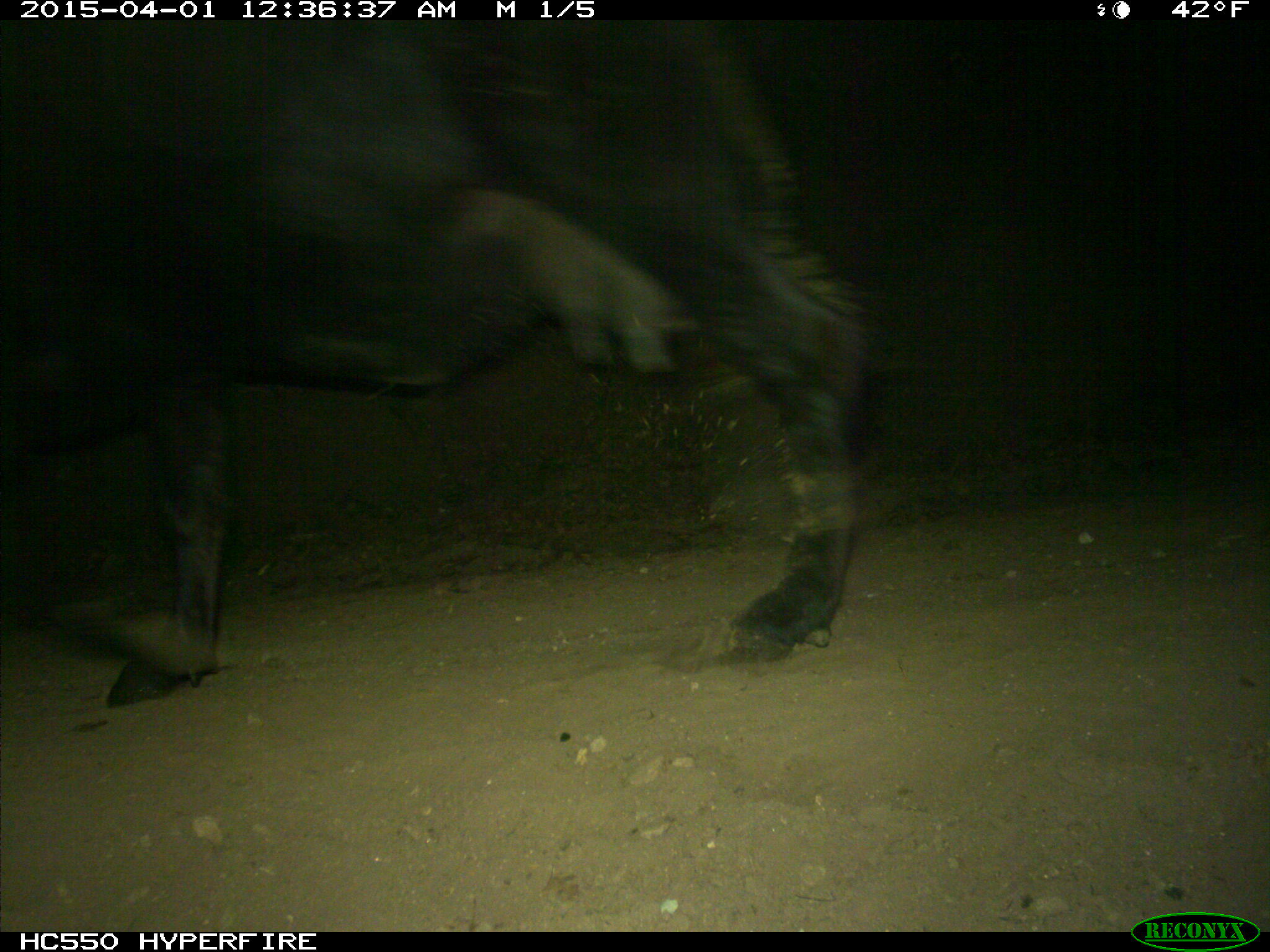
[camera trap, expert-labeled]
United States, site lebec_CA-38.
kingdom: Animalia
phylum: Chordata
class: Mammalia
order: Artiodactyla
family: Bovidae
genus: Bos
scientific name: Bos taurus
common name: domestic cow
Bos taurus (domestic cow).